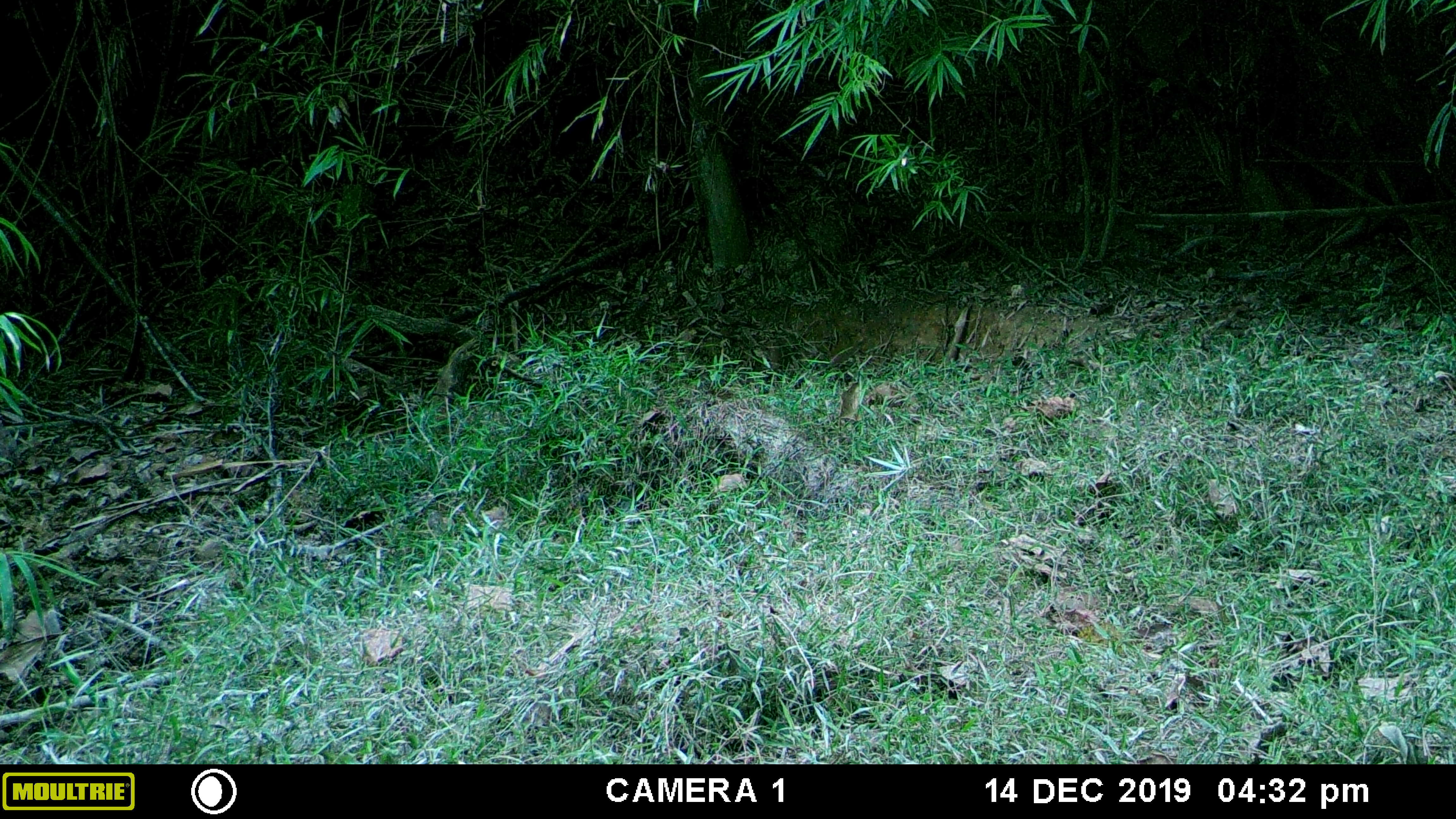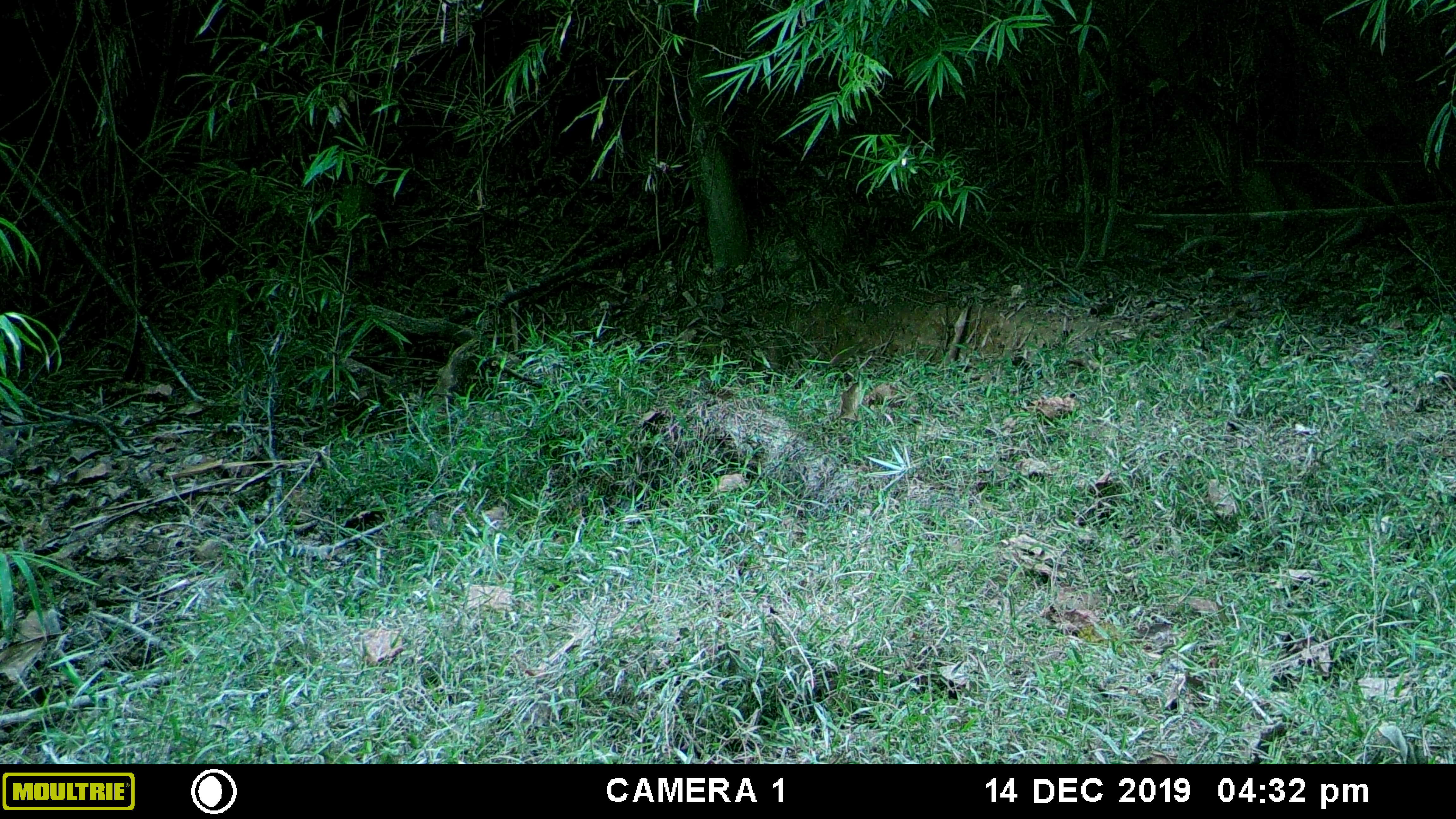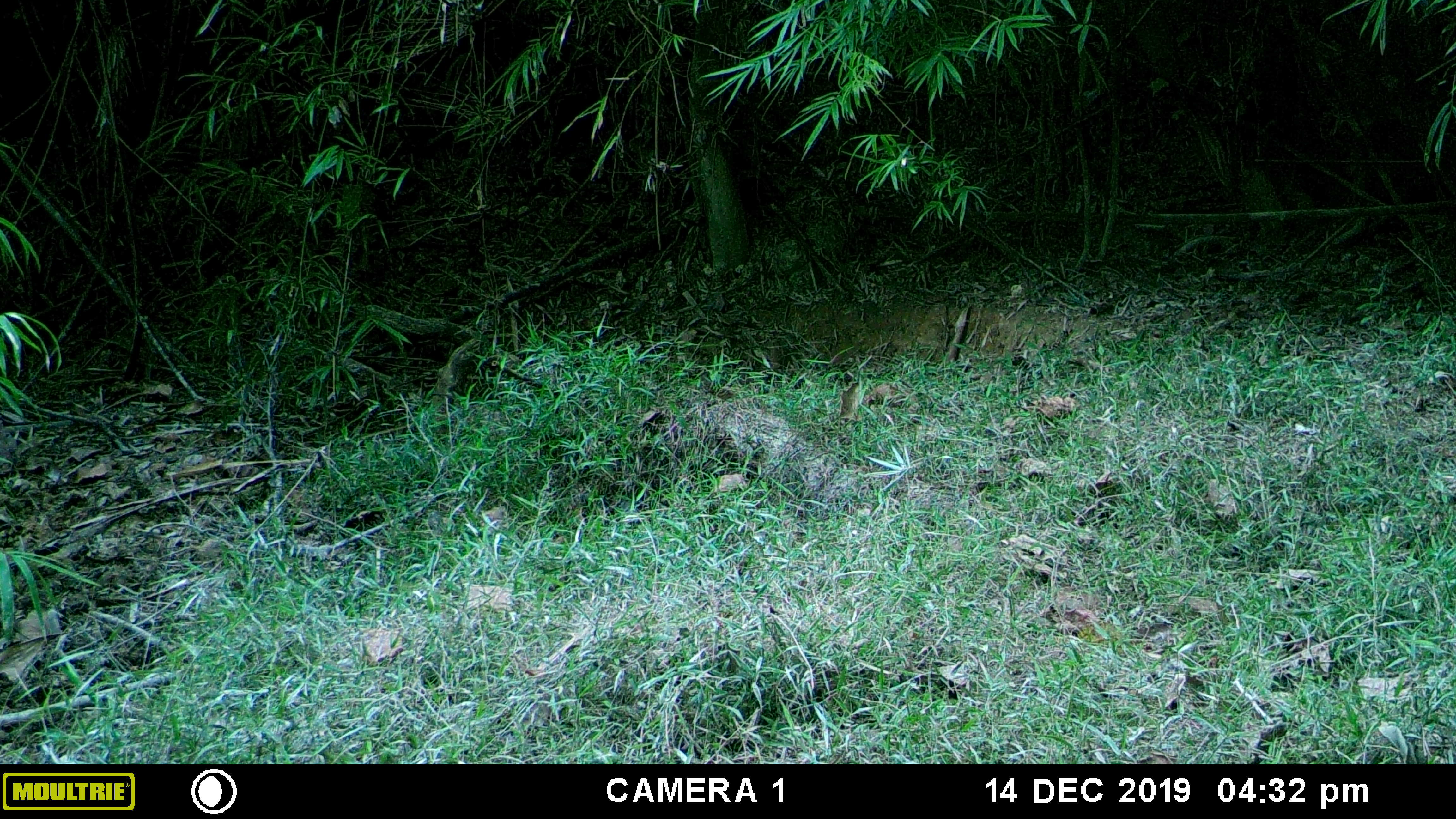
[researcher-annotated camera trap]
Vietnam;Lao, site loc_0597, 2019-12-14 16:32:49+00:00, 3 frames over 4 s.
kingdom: Animalia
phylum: Chordata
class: Mammalia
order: Artiodactyla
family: Suidae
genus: Sus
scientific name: Sus scrofa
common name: eurasian wild pig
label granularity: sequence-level